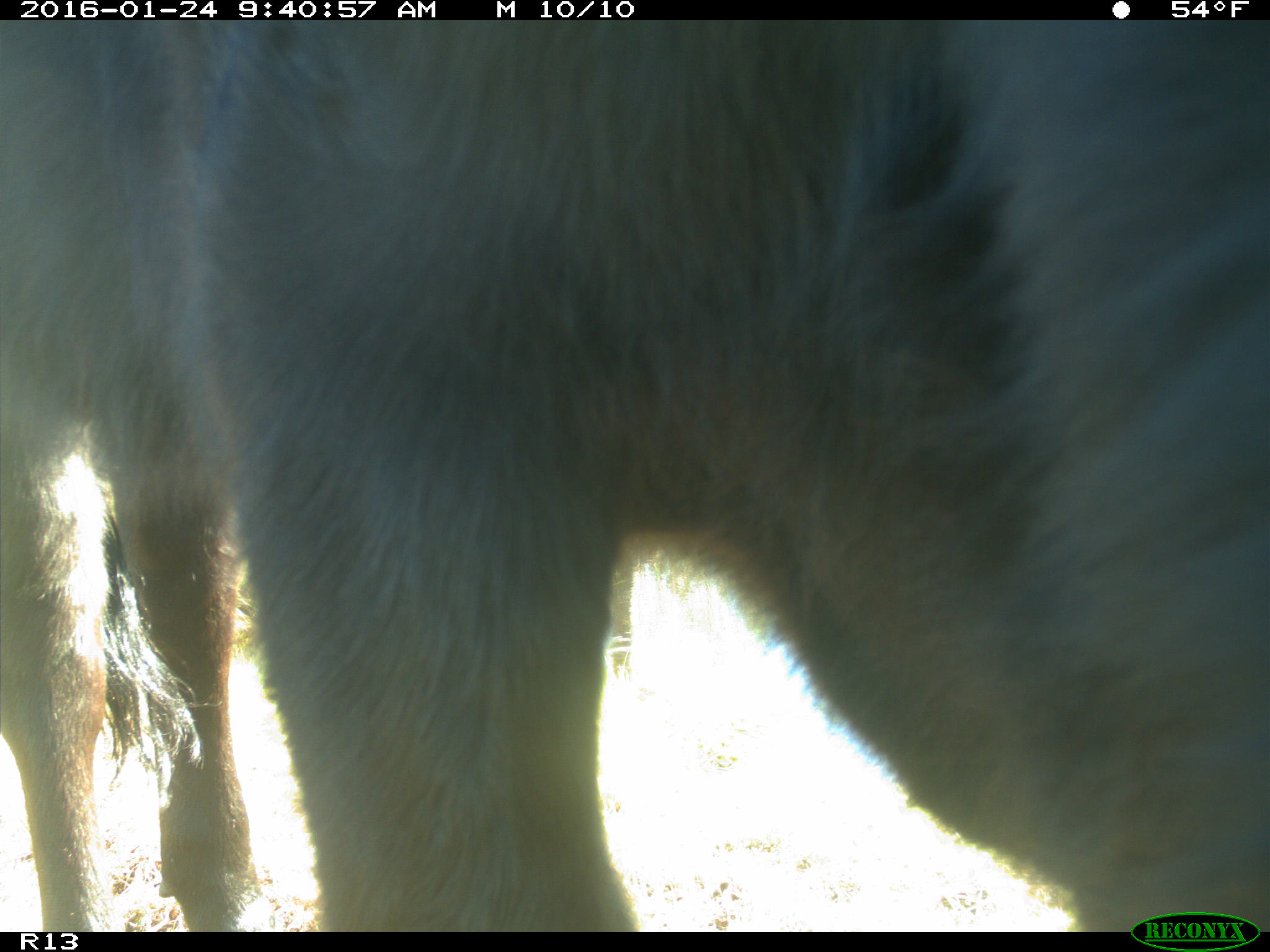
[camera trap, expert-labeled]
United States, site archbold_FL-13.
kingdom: Animalia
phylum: Chordata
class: Mammalia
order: Artiodactyla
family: Bovidae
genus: Bos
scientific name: Bos taurus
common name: domestic cow